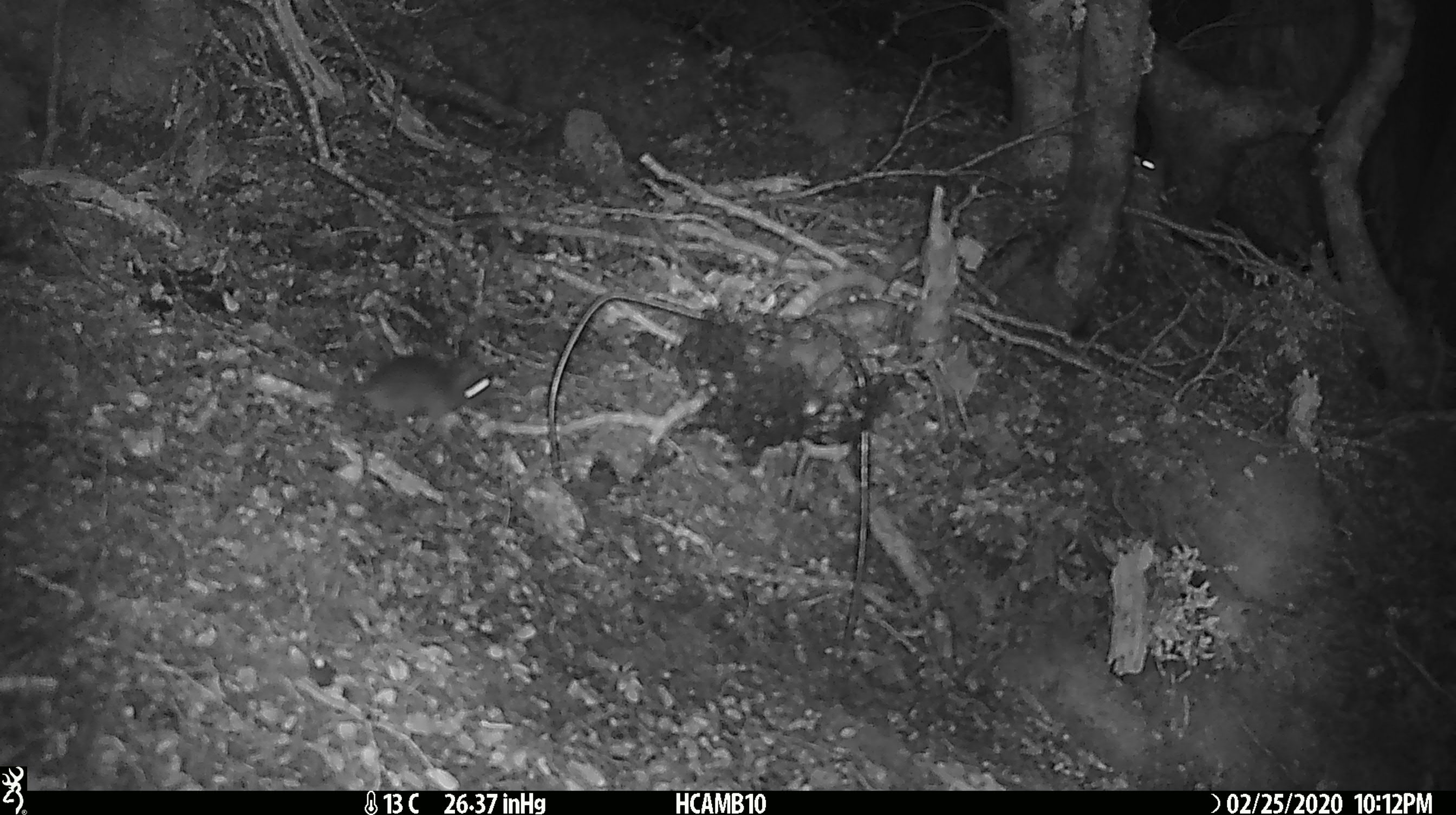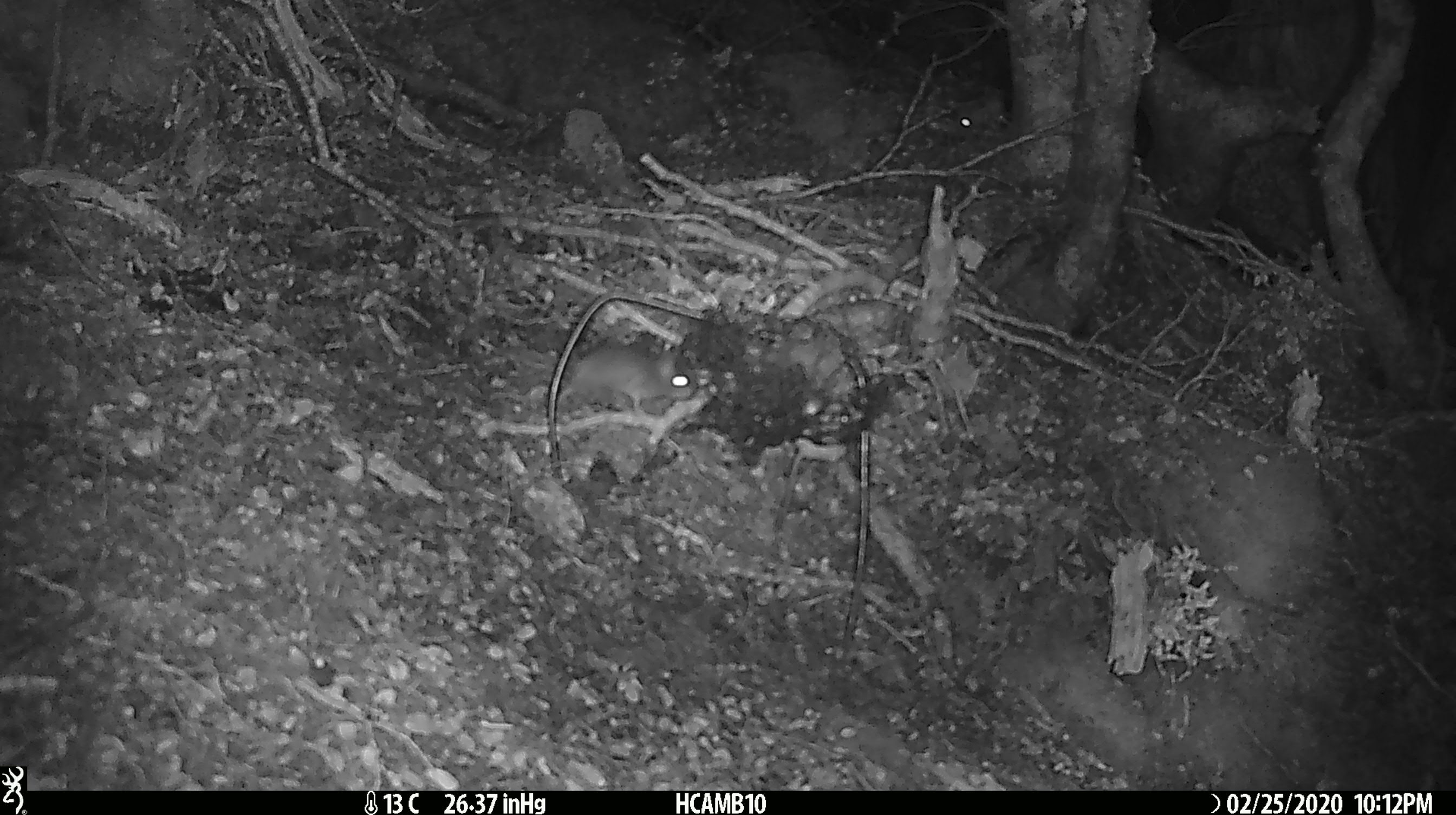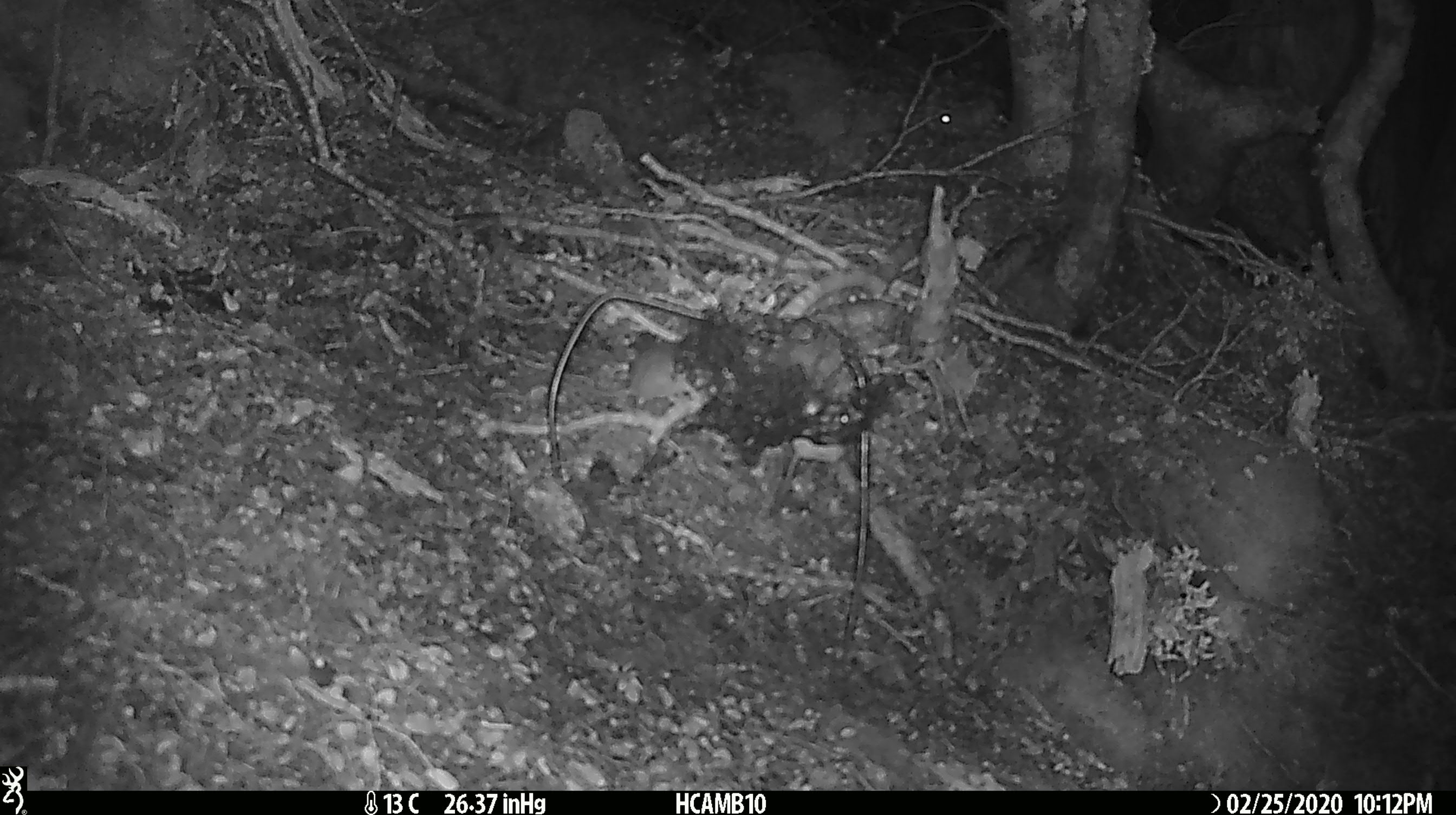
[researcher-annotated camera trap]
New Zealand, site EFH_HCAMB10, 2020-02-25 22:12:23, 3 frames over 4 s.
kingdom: Animalia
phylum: Chordata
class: Mammalia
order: Rodentia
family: Muridae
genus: Mus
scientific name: Mus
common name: mouse